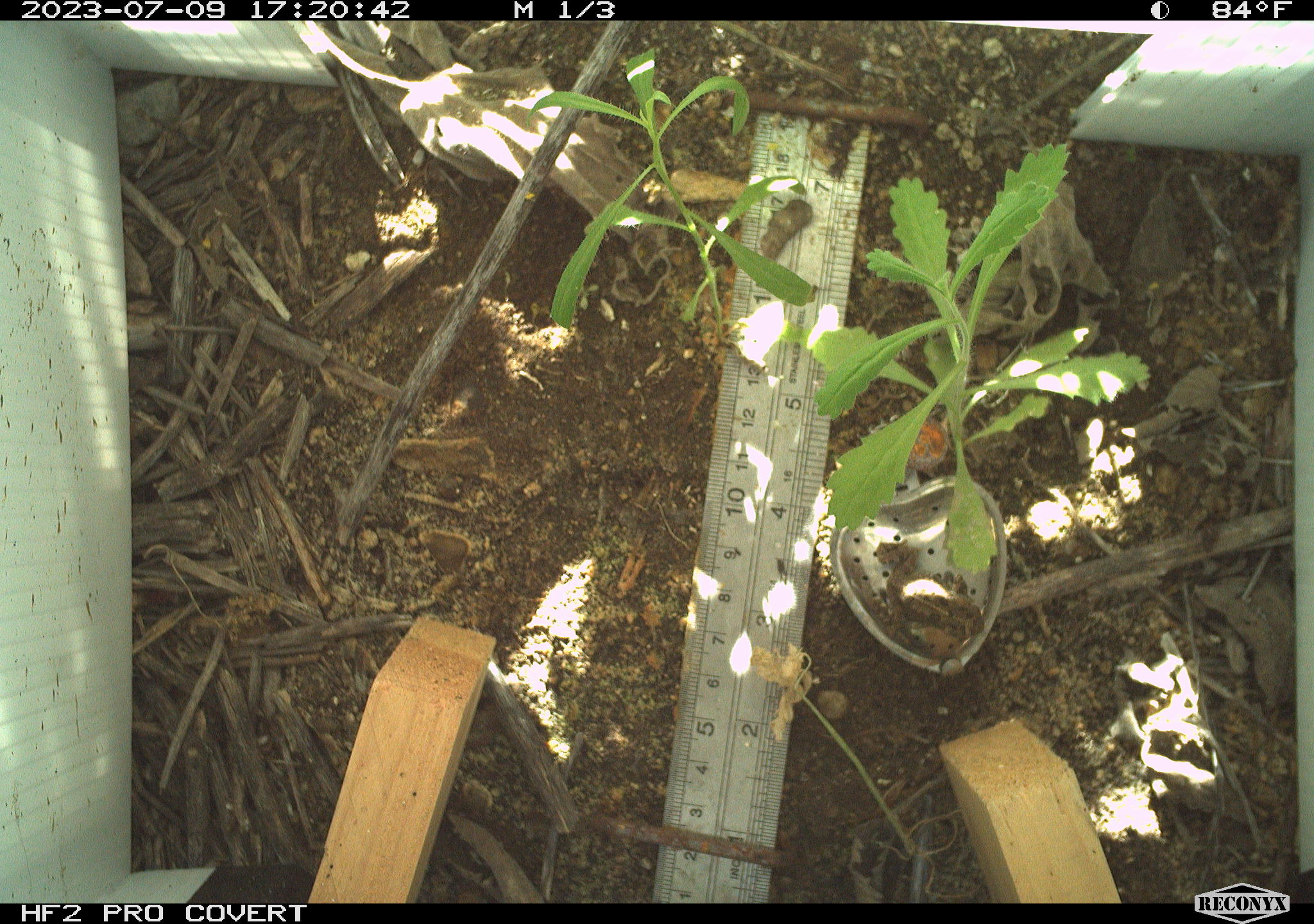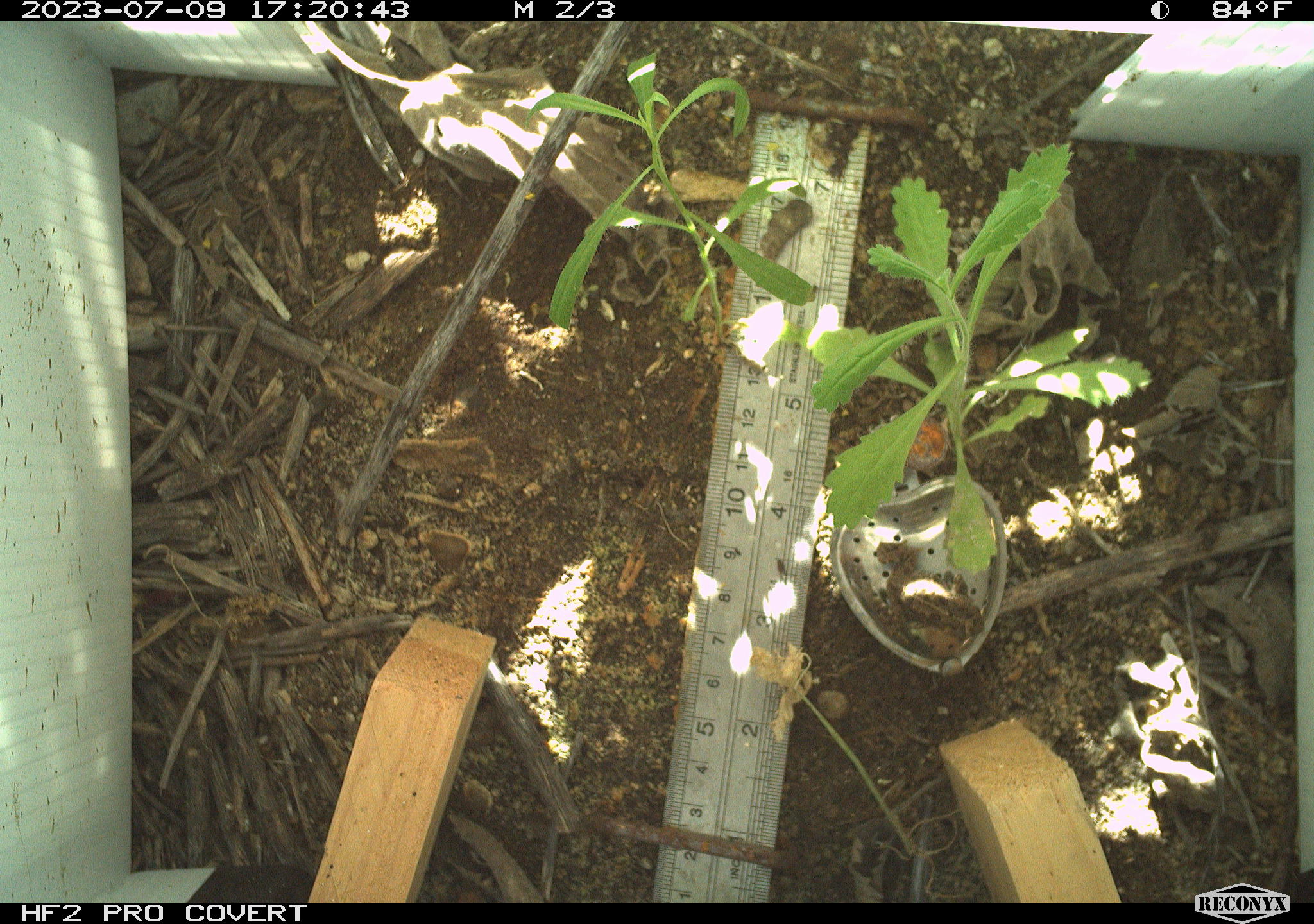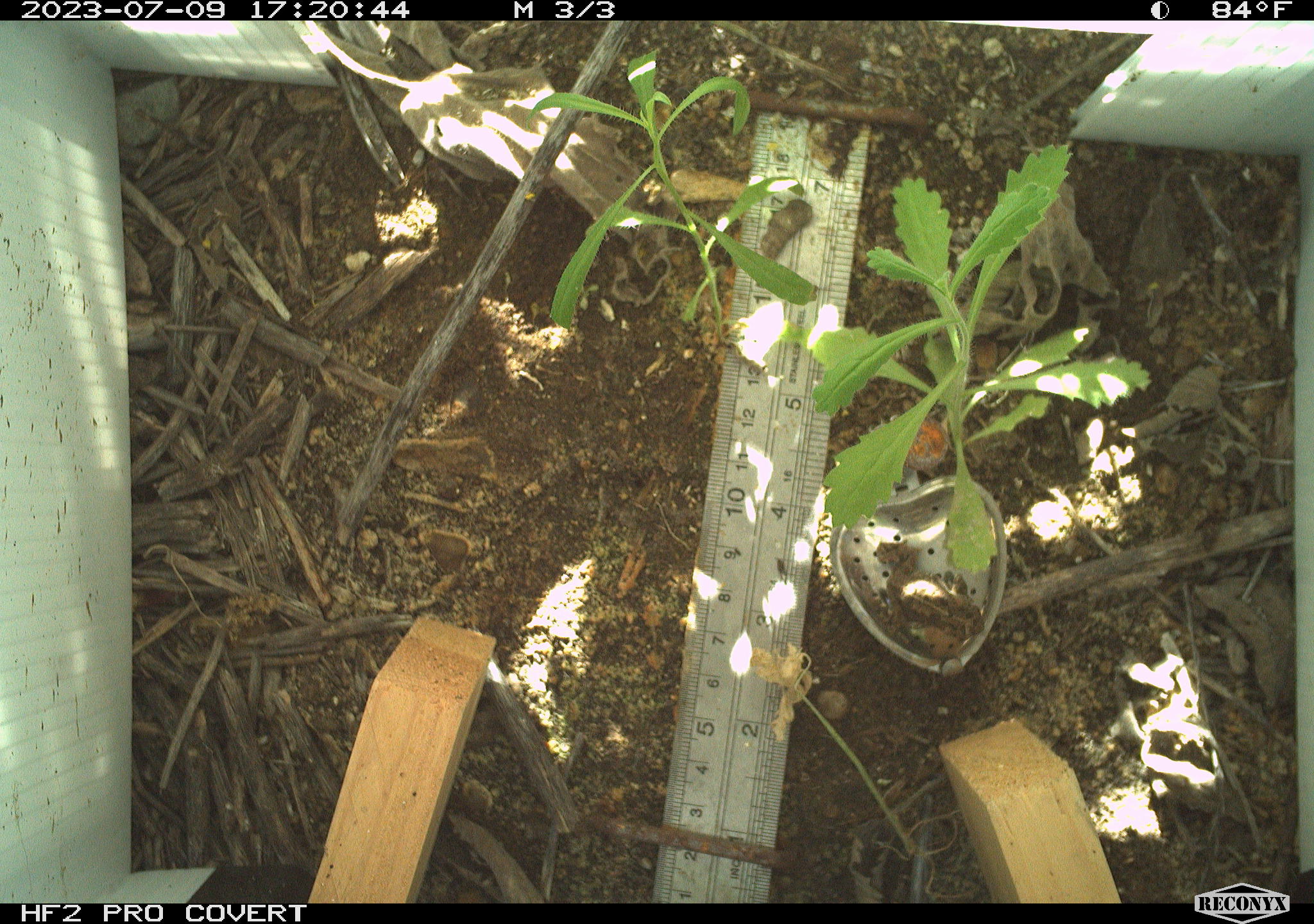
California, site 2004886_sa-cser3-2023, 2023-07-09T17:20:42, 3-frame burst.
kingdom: Animalia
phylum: Chordata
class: Amphibia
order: Anura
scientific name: Anura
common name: frogs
Frogs (Anura).